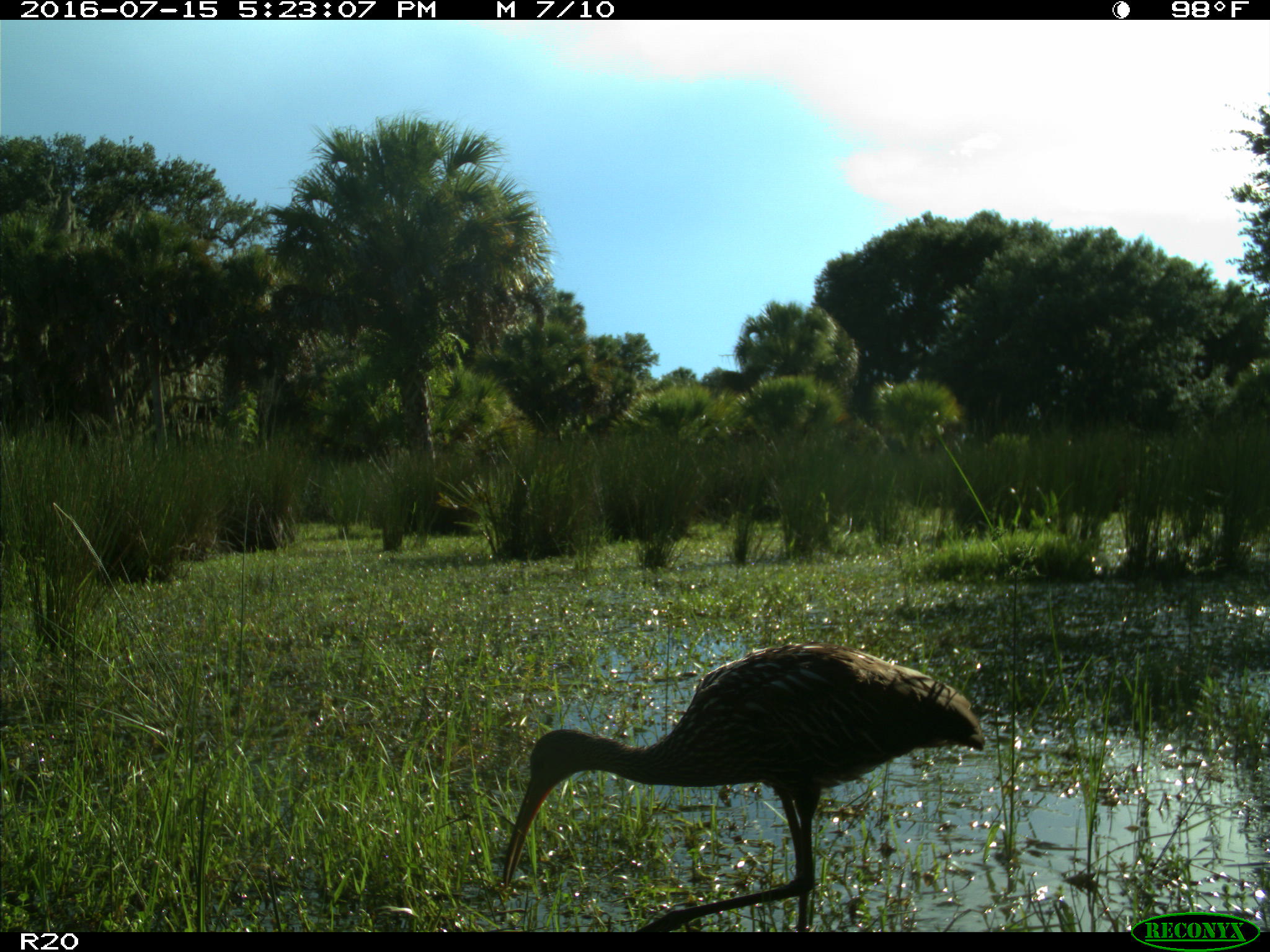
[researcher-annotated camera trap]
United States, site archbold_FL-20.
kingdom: Animalia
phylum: Chordata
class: Aves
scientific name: Aves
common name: birds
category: unidentified bird